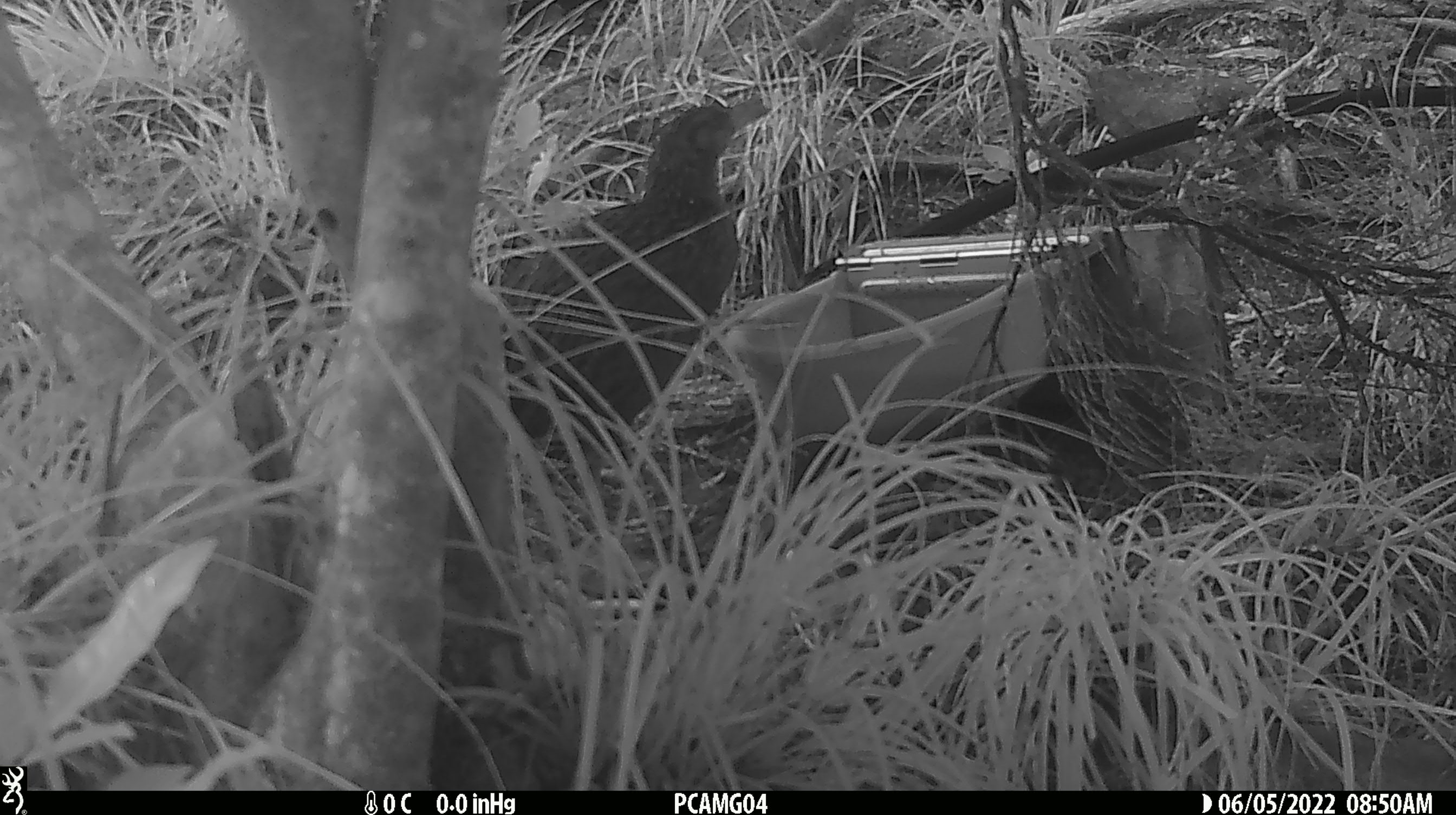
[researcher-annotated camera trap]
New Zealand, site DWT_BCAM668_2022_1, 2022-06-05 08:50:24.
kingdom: Animalia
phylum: Chordata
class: Aves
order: Gruiformes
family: Rallidae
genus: Gallirallus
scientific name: Gallirallus australis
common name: weka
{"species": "weka (Gallirallus australis)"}